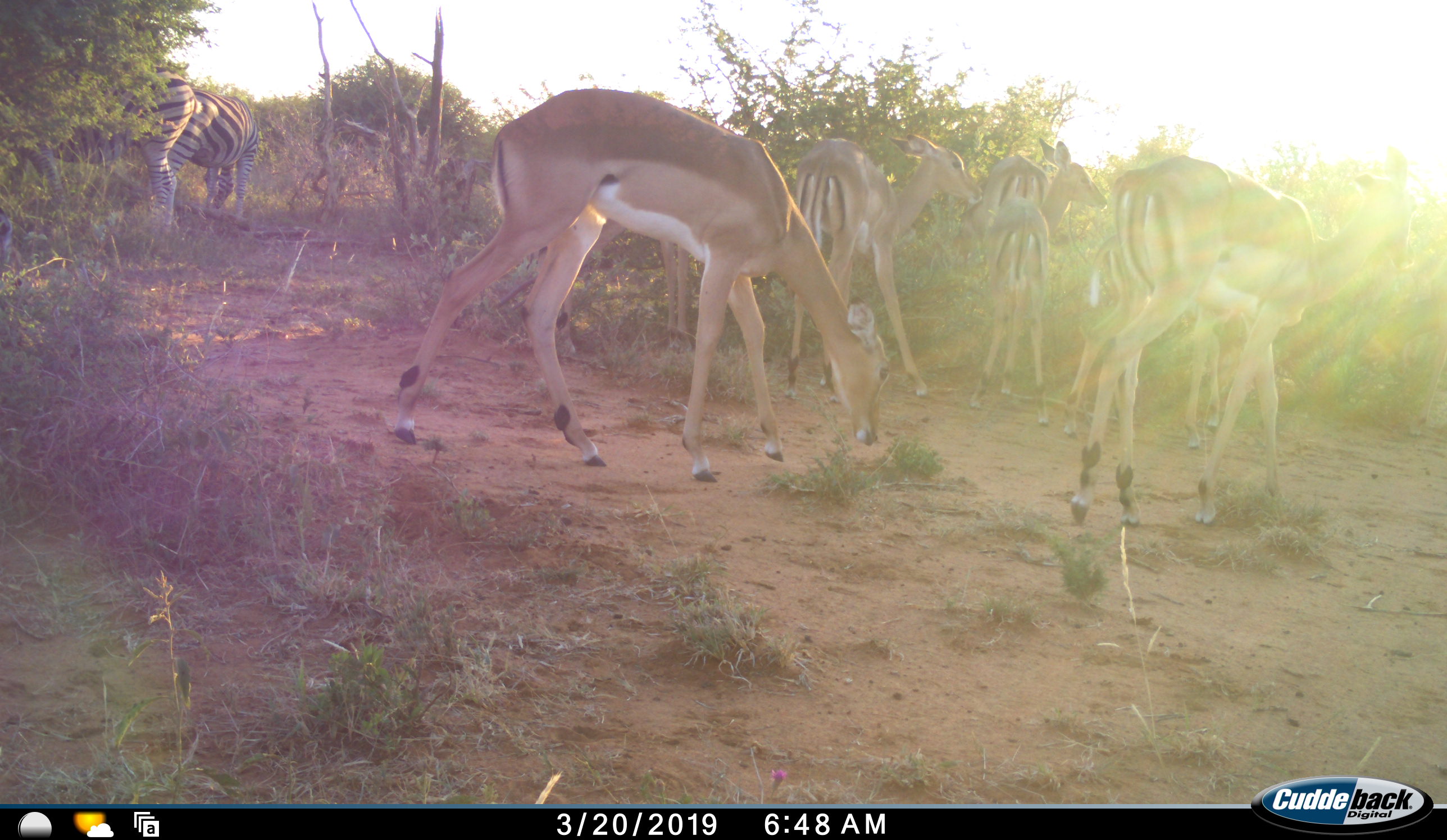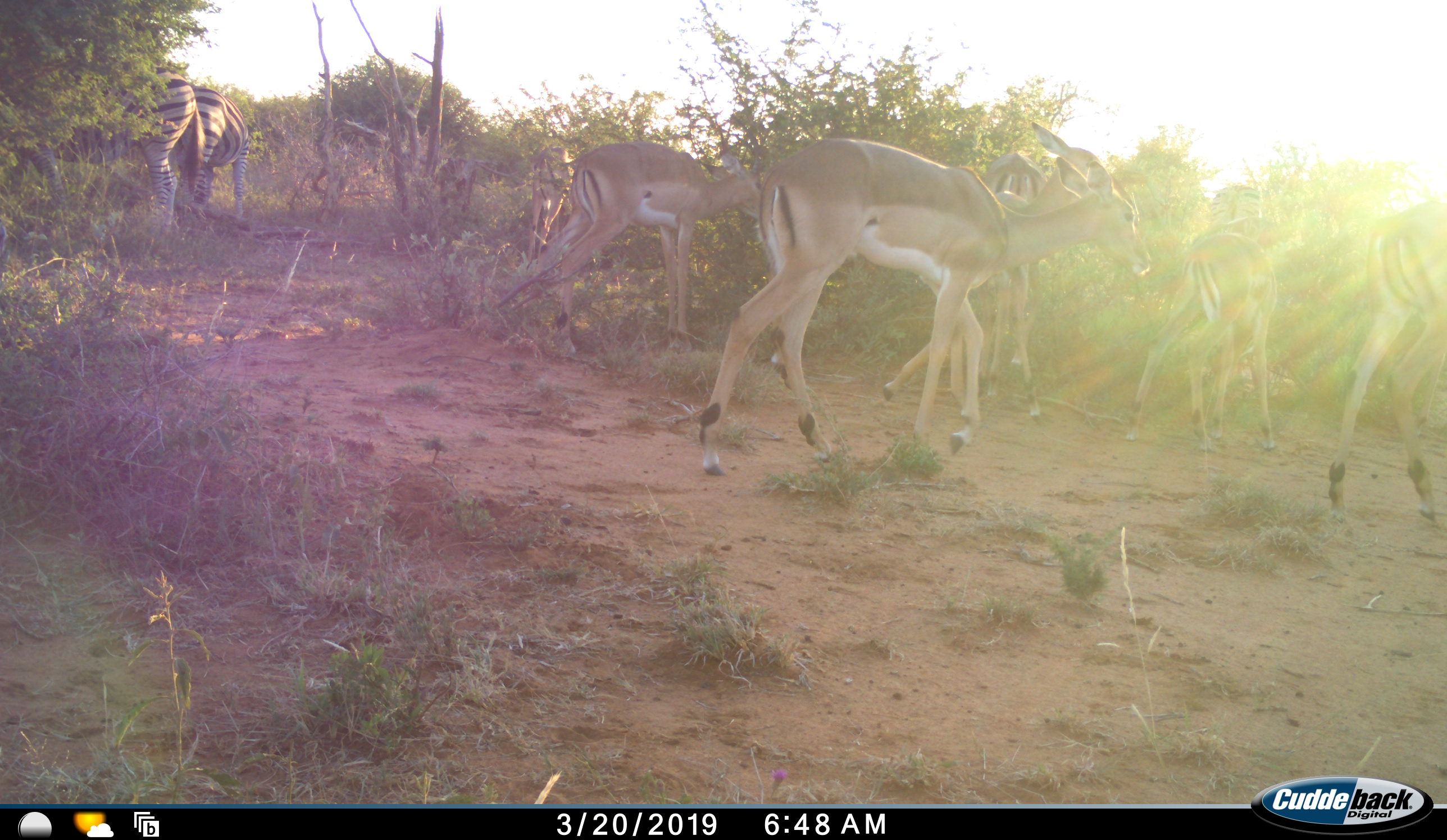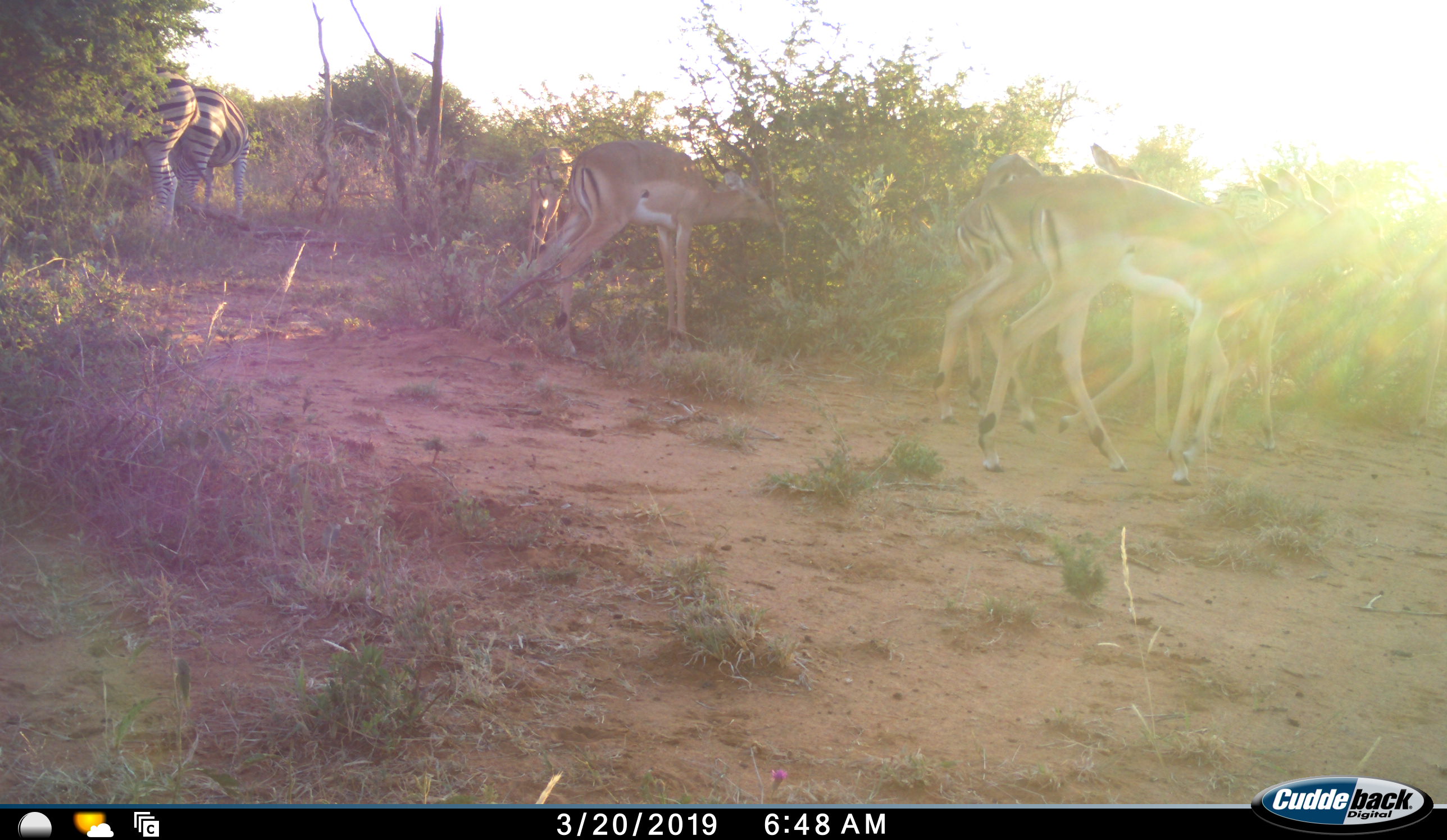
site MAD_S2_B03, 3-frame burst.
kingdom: Animalia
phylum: Chordata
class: Mammalia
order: Artiodactyla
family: Bovidae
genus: Aepyceros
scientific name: Aepyceros melampus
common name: impala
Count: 7.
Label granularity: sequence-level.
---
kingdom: Animalia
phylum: Chordata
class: Mammalia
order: Perissodactyla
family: Equidae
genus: Equus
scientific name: Equus quagga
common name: plains zebra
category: zebraplains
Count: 2.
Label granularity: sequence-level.